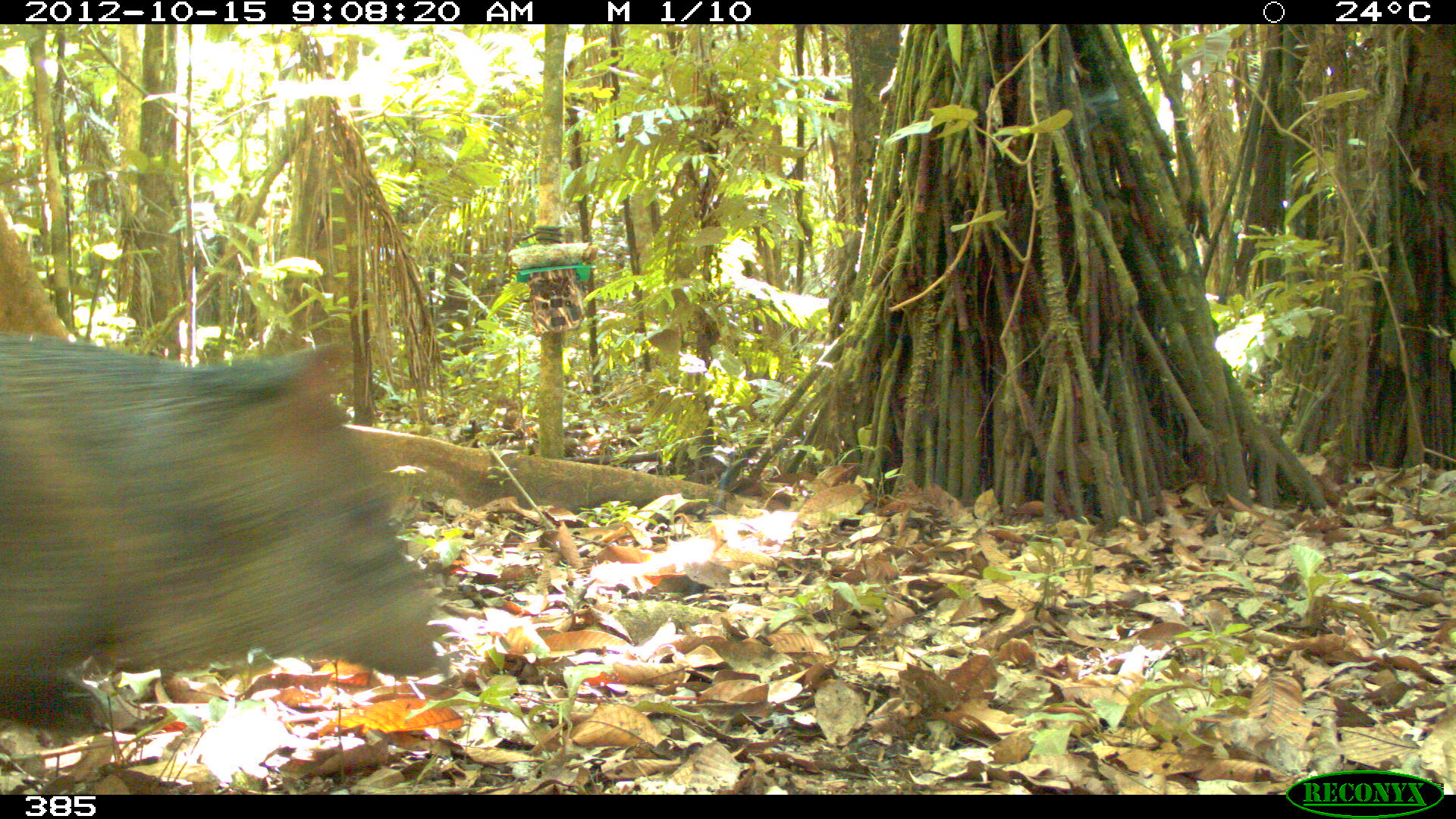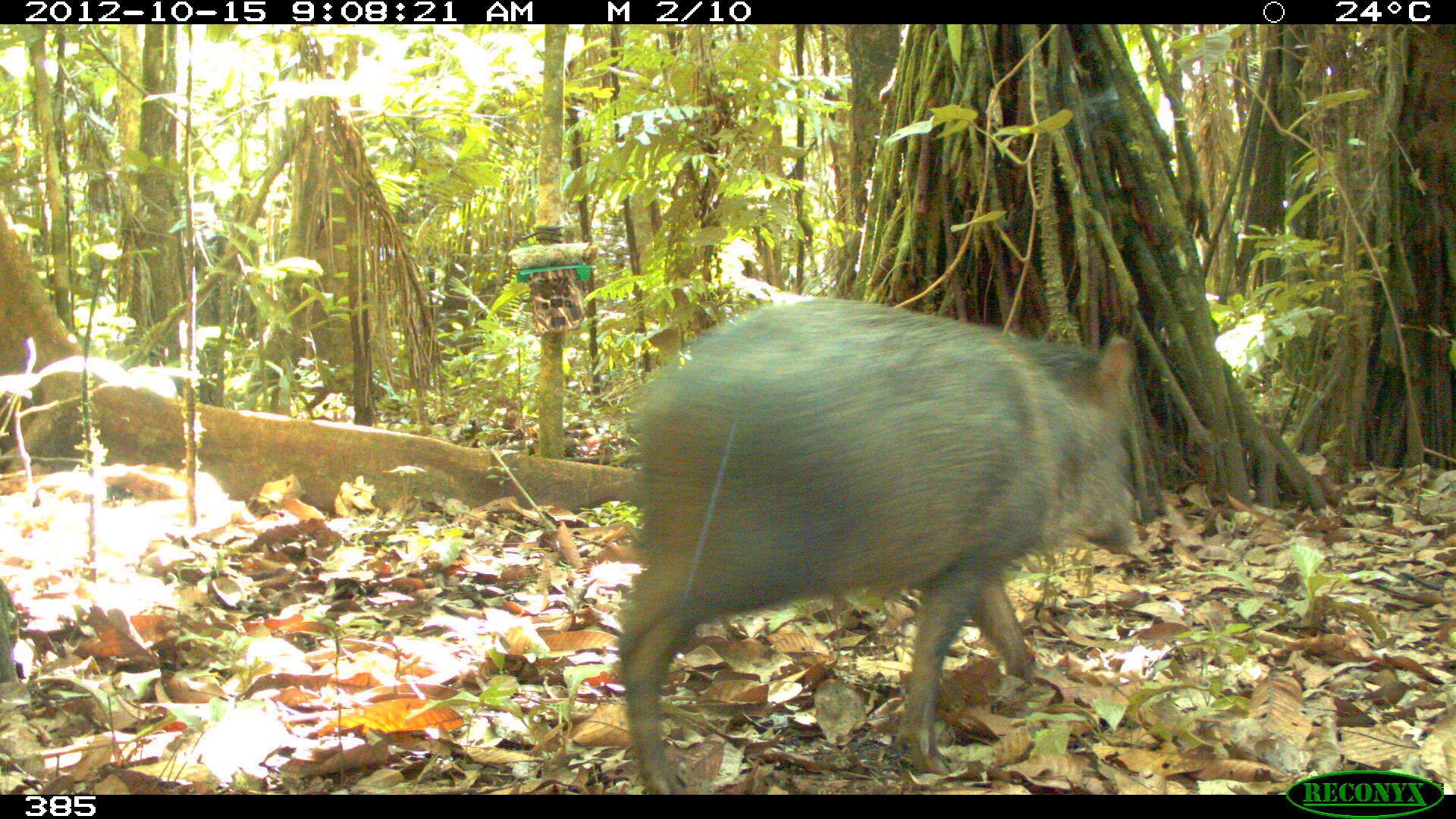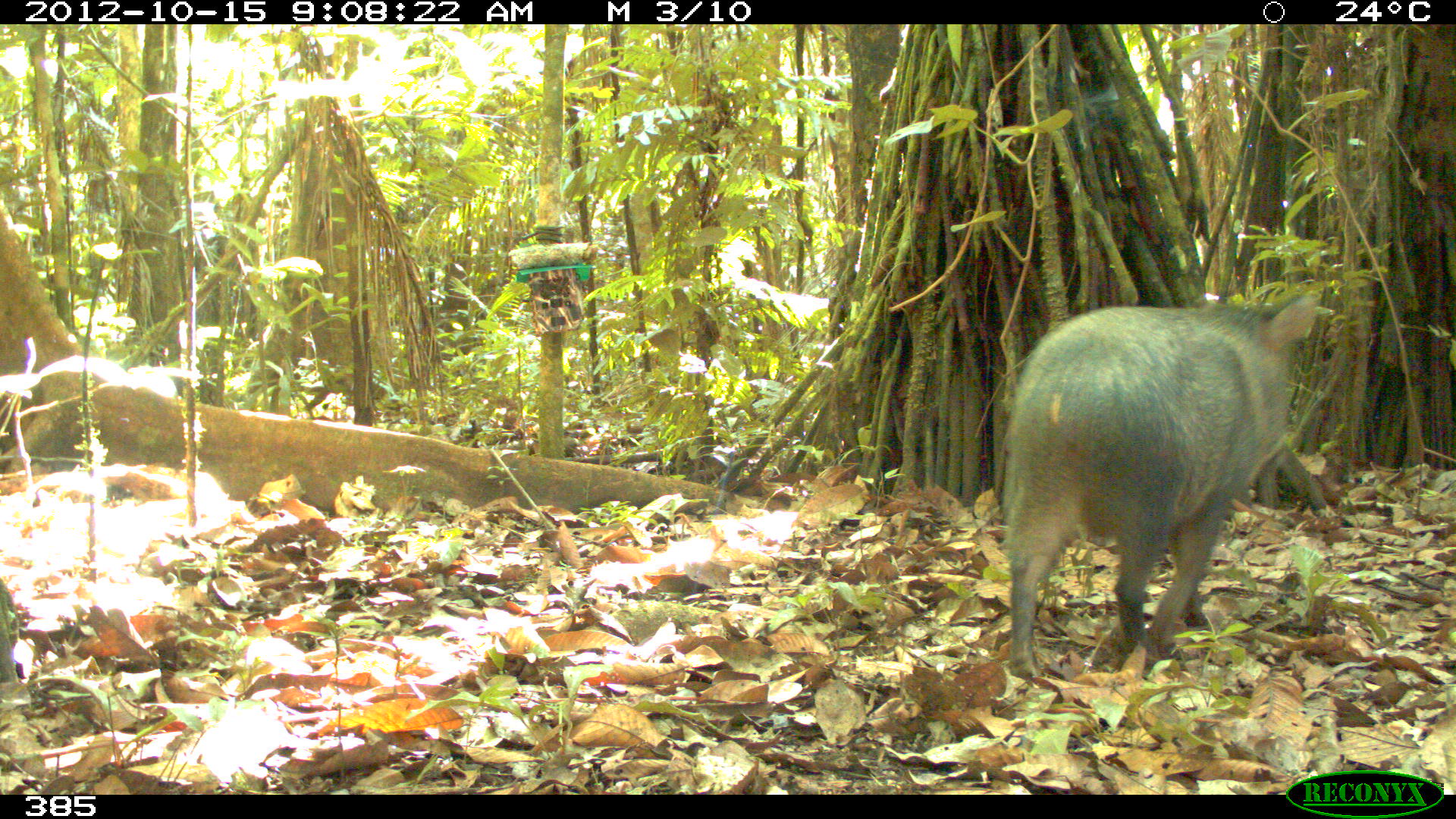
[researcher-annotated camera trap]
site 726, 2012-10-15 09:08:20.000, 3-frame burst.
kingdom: Animalia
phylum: Chordata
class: Mammalia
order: Artiodactyla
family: Tayassuidae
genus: Pecari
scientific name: Pecari tajacu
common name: collared peccary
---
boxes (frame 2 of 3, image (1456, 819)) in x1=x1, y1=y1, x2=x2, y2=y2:
pecari tajacu: x1=609, y1=292, x2=1142, y2=794